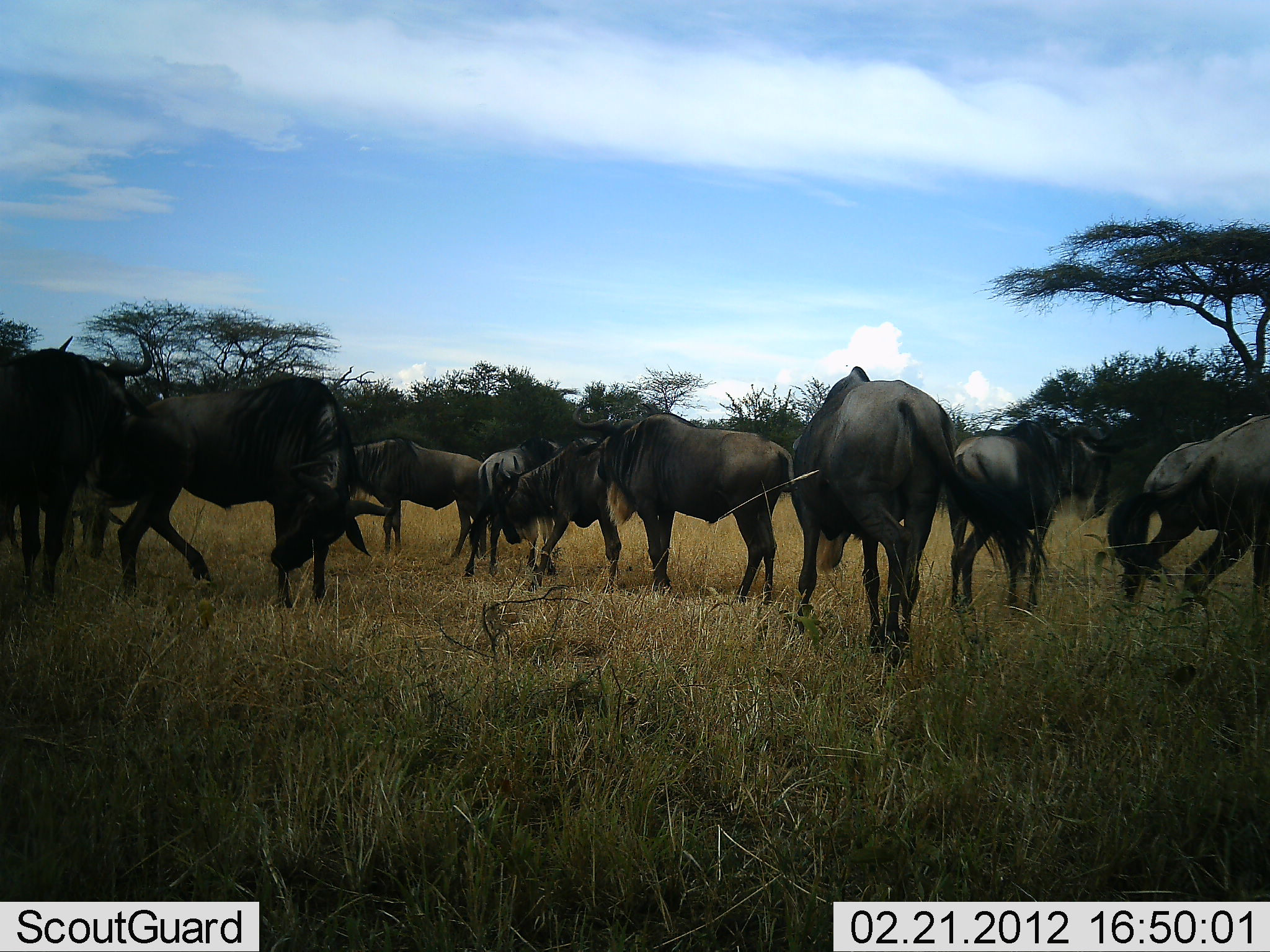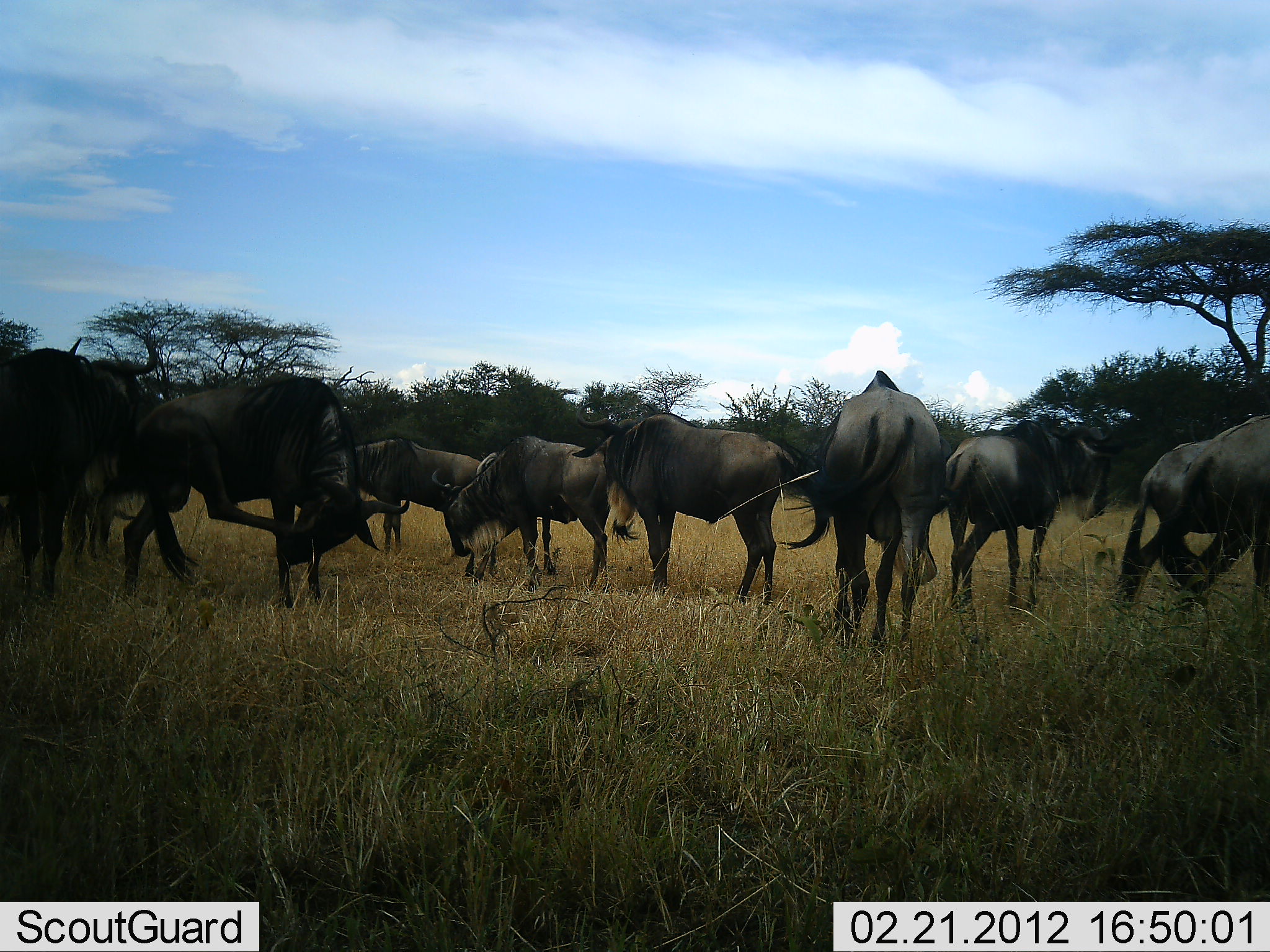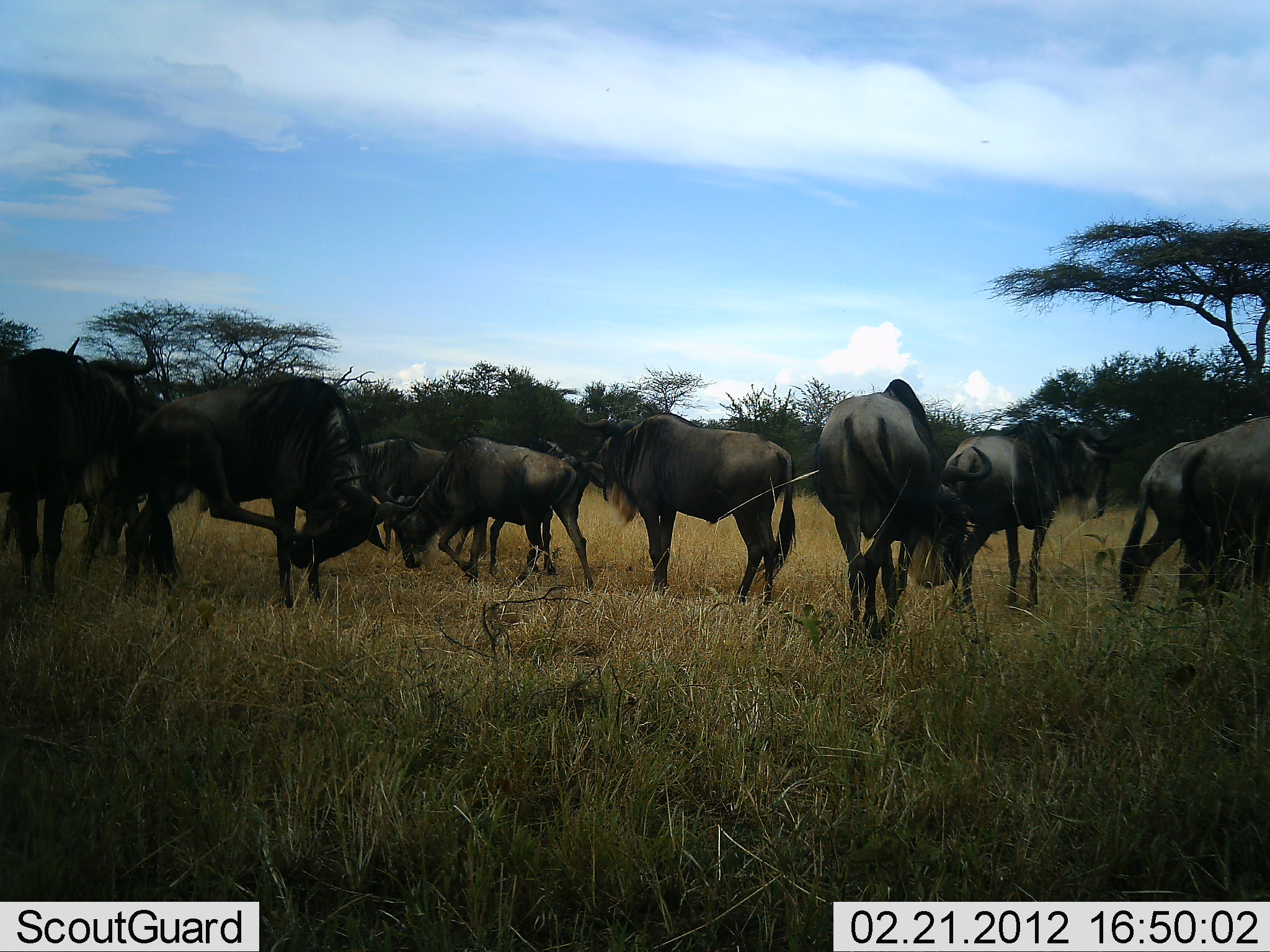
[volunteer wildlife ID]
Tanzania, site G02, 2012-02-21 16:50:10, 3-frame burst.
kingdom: Animalia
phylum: Chordata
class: Mammalia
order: Artiodactyla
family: Bovidae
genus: Connochaetes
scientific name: Connochaetes taurinus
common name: blue wildebeest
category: wildebeest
Wildebeest (blue wildebeest) (Connochaetes taurinus), count 10. Behavior (volunteer vote fractions): standing 71%, resting 5%, moving 33%, interacting 10%. Young present (vote fraction): 0%. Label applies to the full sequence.